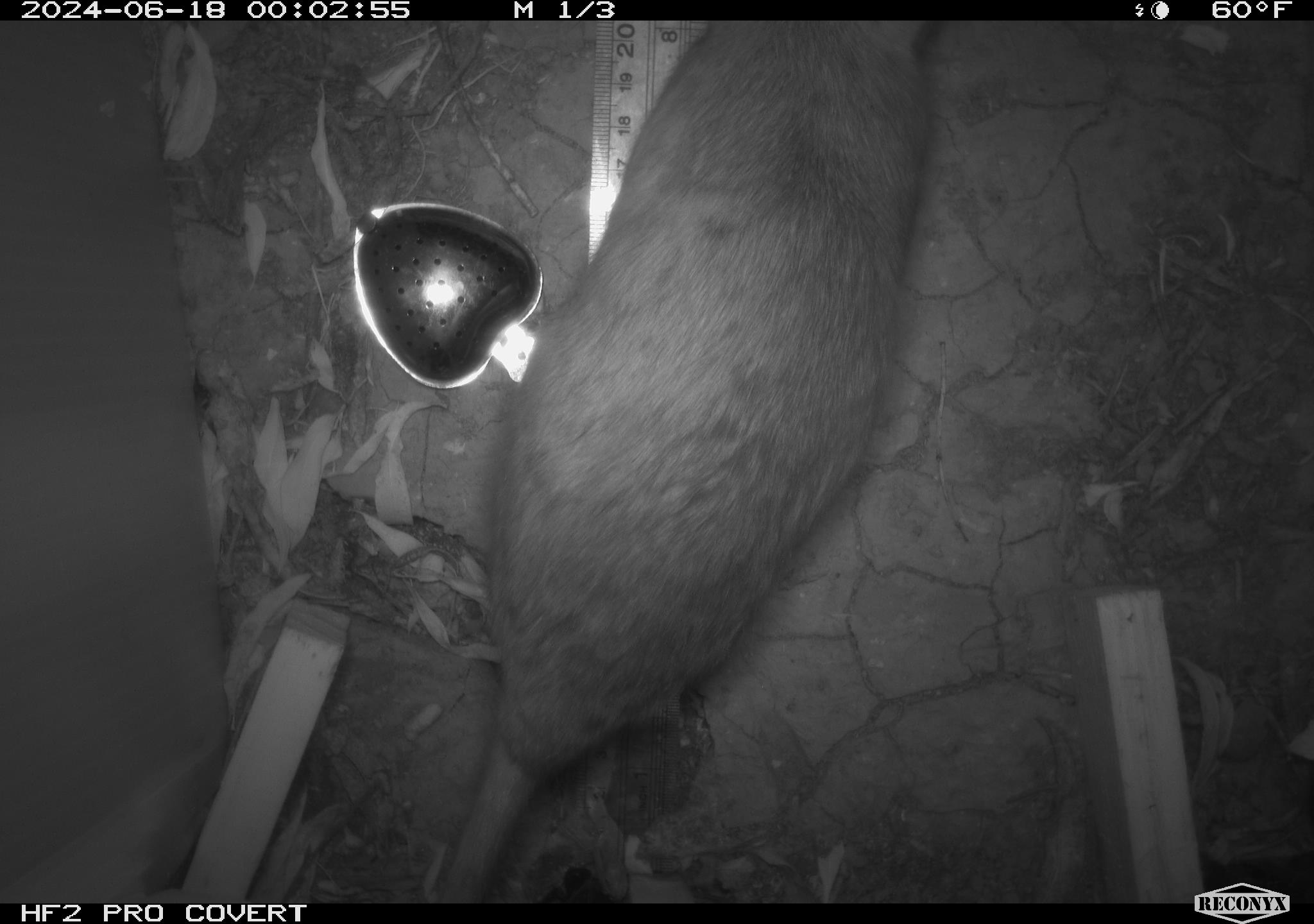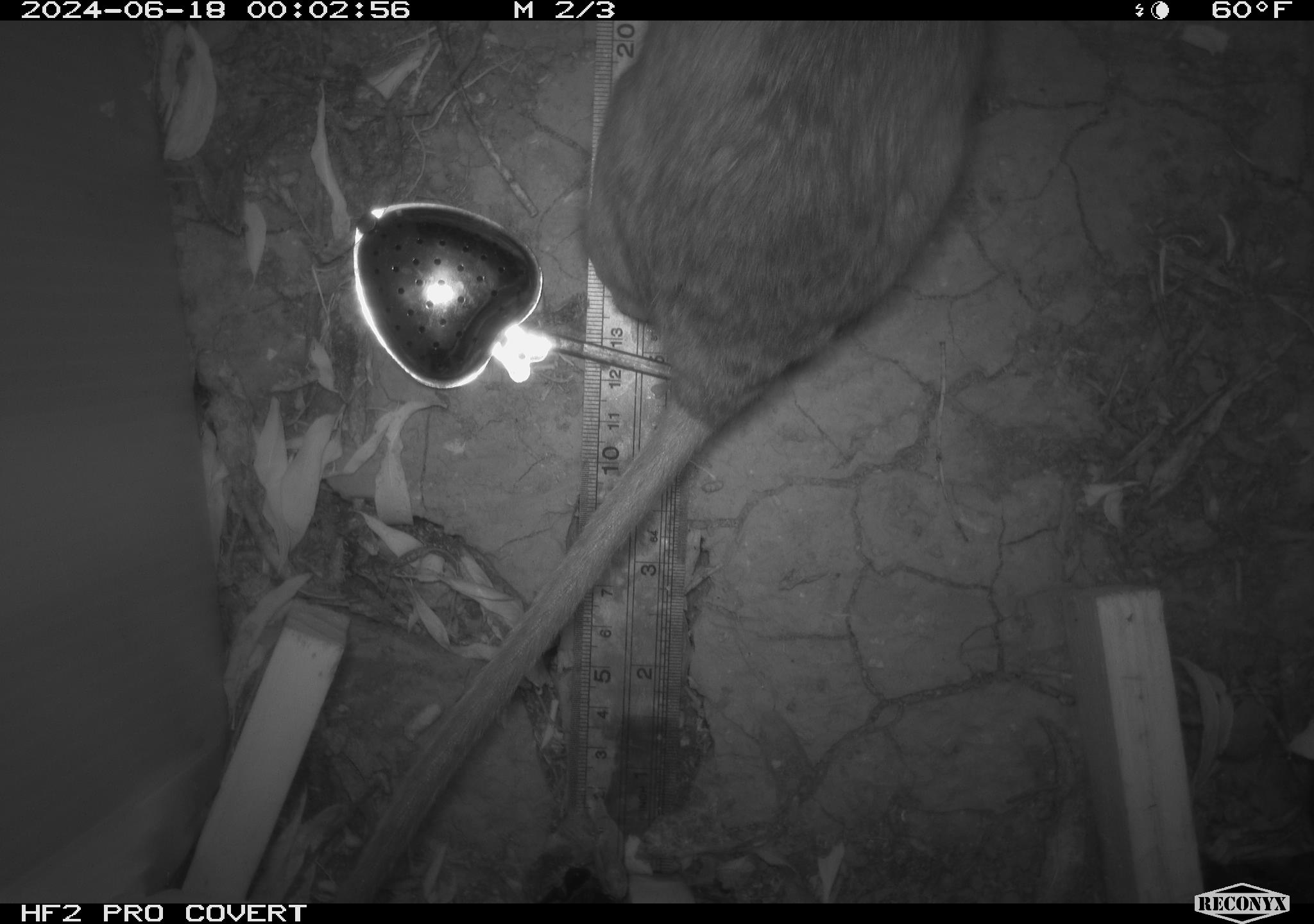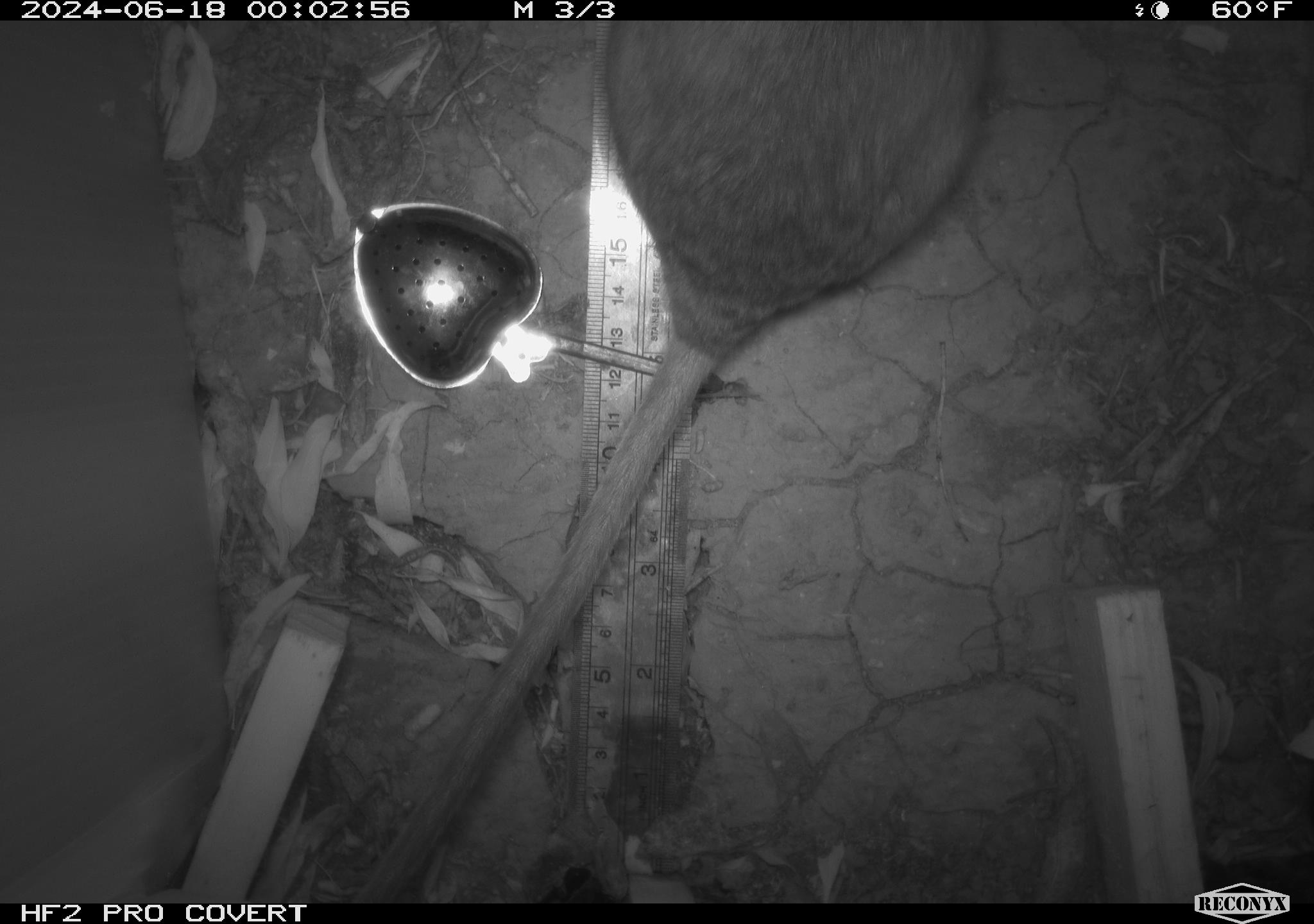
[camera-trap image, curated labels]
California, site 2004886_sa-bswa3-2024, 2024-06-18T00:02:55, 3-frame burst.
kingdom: Animalia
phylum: Chordata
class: Mammalia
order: Rodentia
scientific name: Rodentia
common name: woodrat or rat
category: woodrat or rat species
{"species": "woodrat or rat species (woodrat or rat) (Rodentia)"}